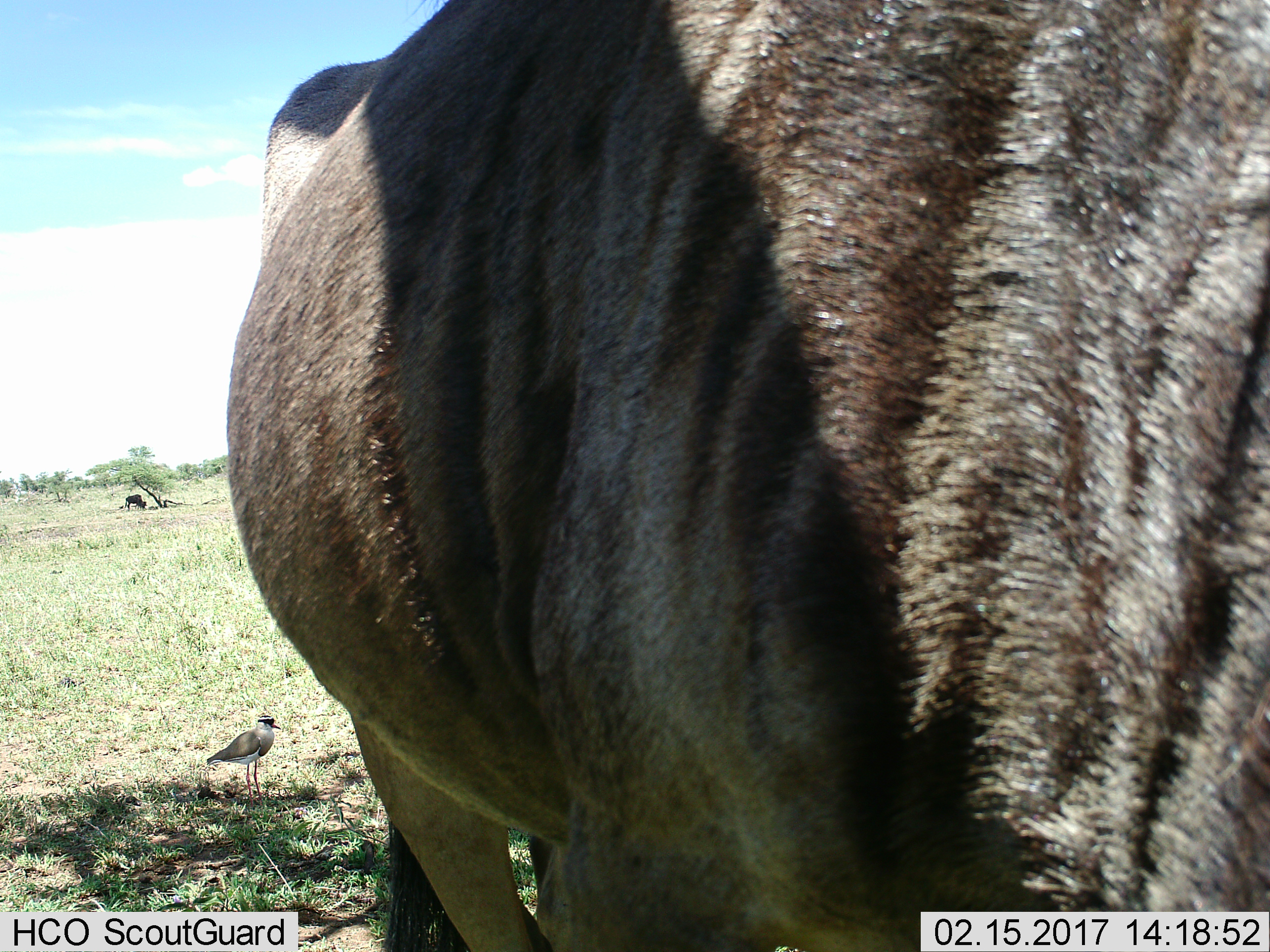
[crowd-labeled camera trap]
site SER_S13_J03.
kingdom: Animalia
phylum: Chordata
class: Mammalia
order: Artiodactyla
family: Bovidae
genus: Connochaetes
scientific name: Connochaetes taurinus taurinus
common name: blue wildebeest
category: wildebeestblue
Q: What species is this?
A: Wildebeestblue (blue wildebeest) (Connochaetes taurinus taurinus).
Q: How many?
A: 1.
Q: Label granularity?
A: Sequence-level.